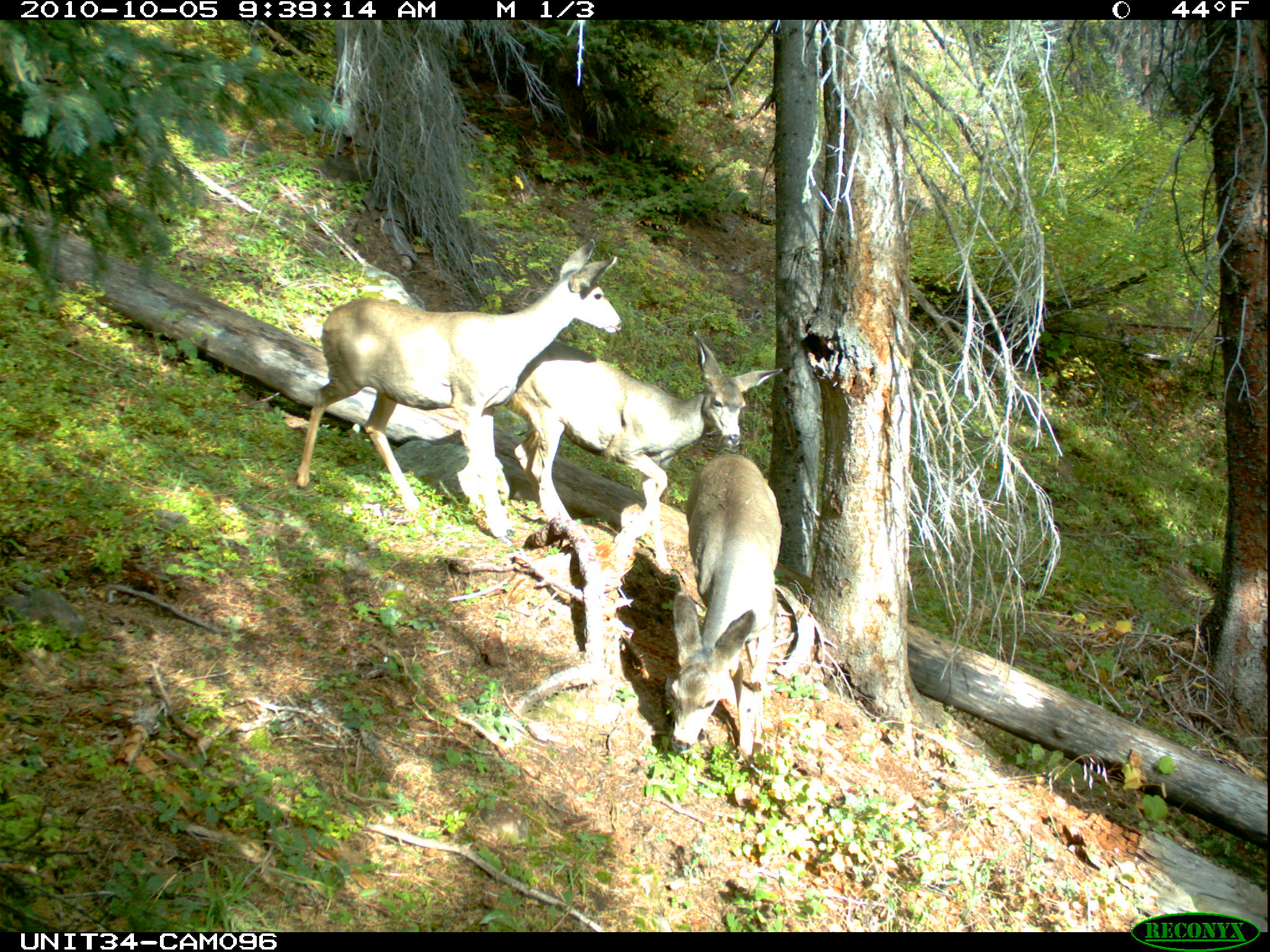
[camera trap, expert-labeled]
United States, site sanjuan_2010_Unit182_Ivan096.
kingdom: Animalia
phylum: Chordata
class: Mammalia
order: Artiodactyla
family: Cervidae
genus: Odocoileus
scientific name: Odocoileus hemionus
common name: mule deer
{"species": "Odocoileus hemionus (mule deer)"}